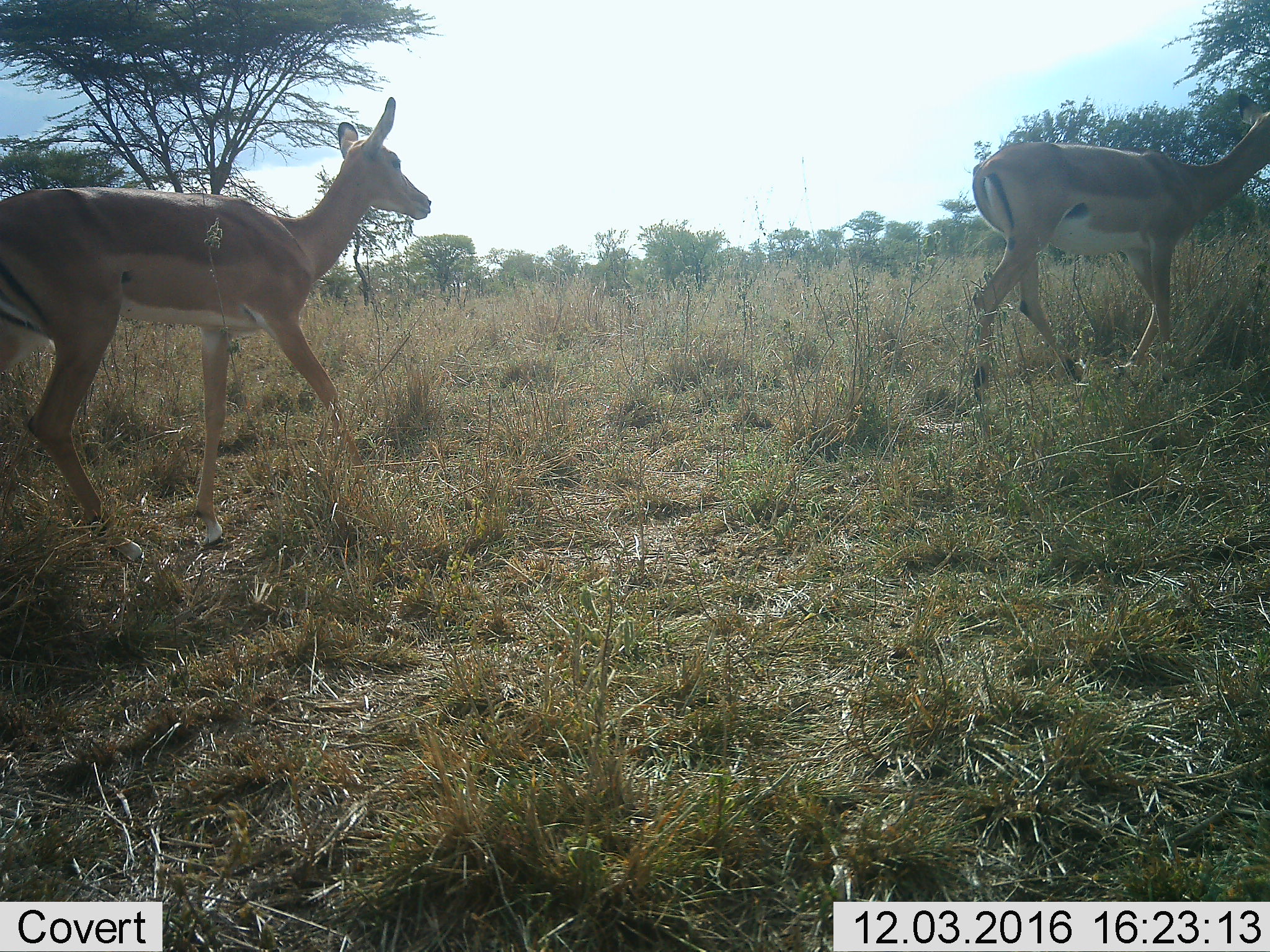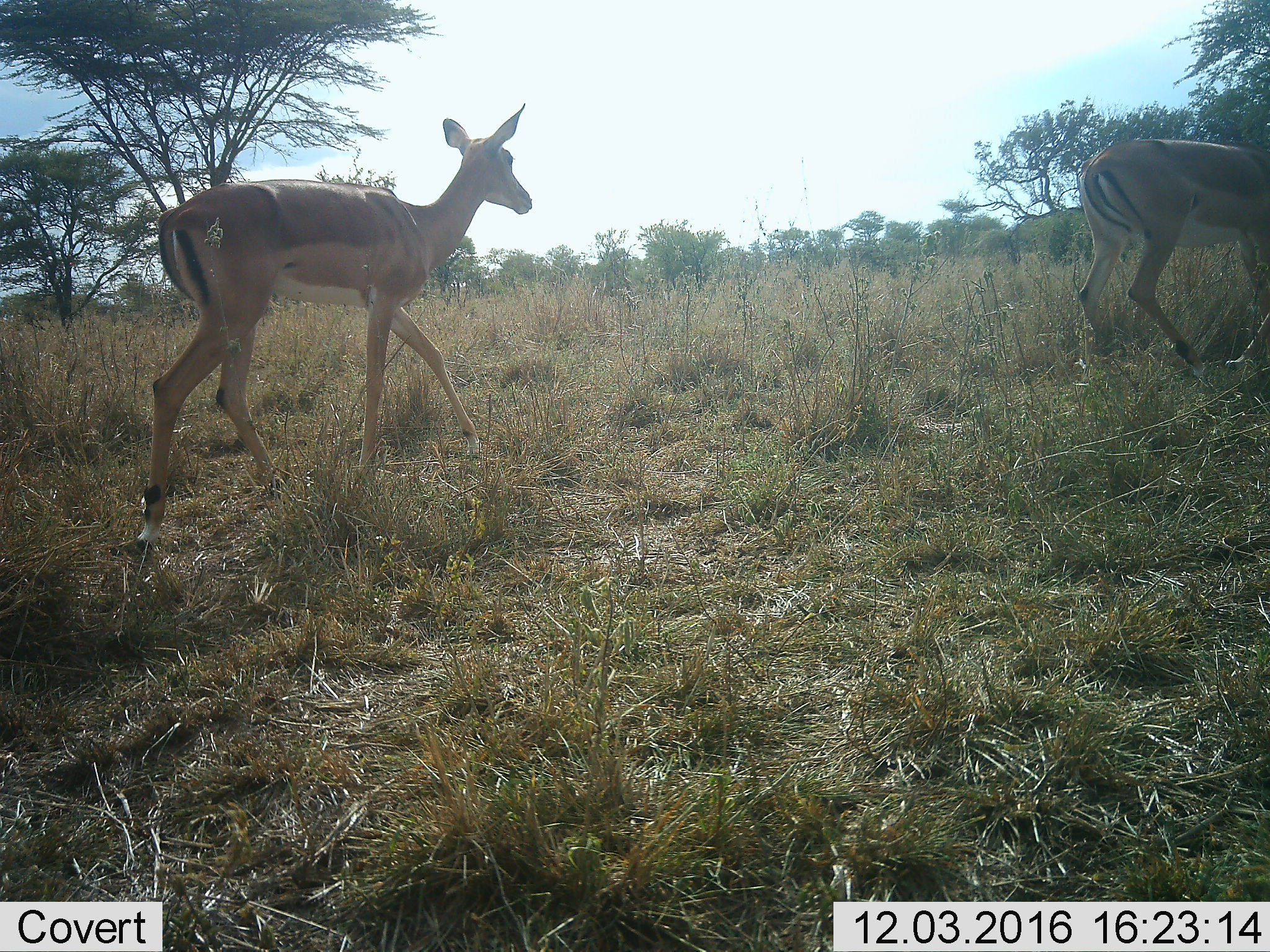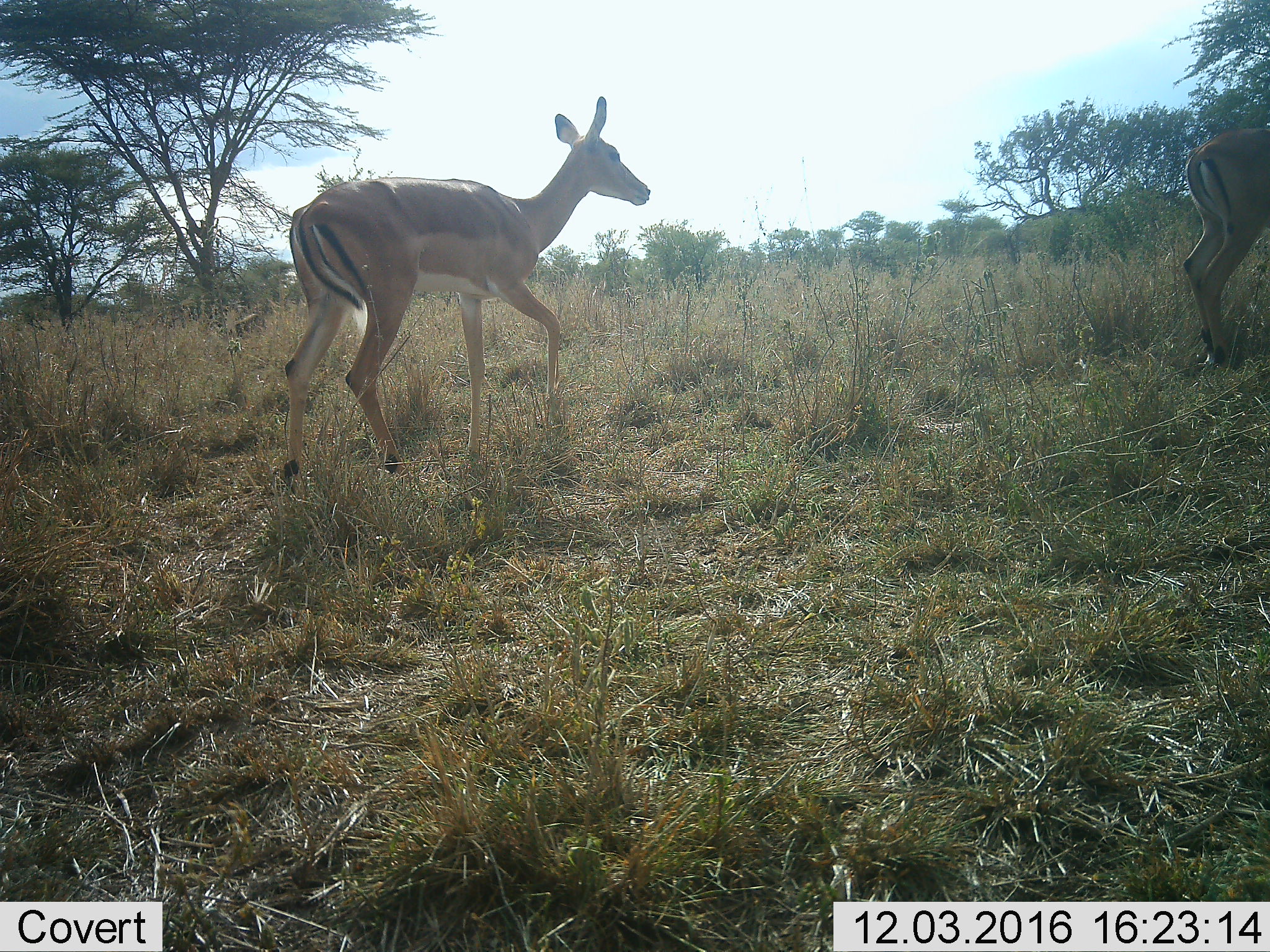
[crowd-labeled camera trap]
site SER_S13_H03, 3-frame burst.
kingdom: Animalia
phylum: Chordata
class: Mammalia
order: Artiodactyla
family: Bovidae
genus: Aepyceros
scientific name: Aepyceros melampus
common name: impala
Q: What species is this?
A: Impala (Aepyceros melampus).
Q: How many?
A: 2.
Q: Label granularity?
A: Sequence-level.